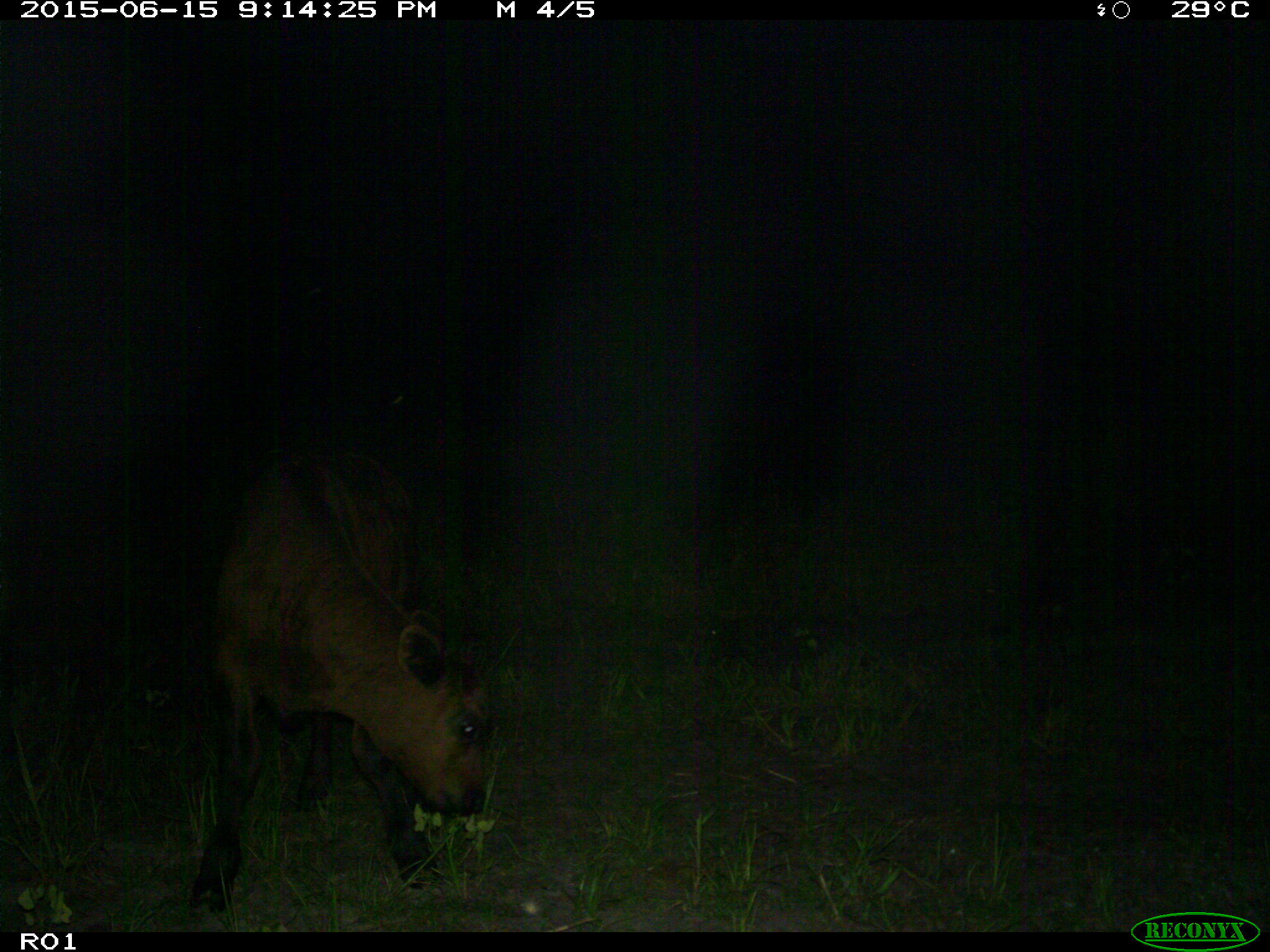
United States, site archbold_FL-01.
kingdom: Animalia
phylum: Chordata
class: Mammalia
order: Artiodactyla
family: Bovidae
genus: Bos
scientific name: Bos taurus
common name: domestic cow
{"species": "Bos taurus (domestic cow)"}